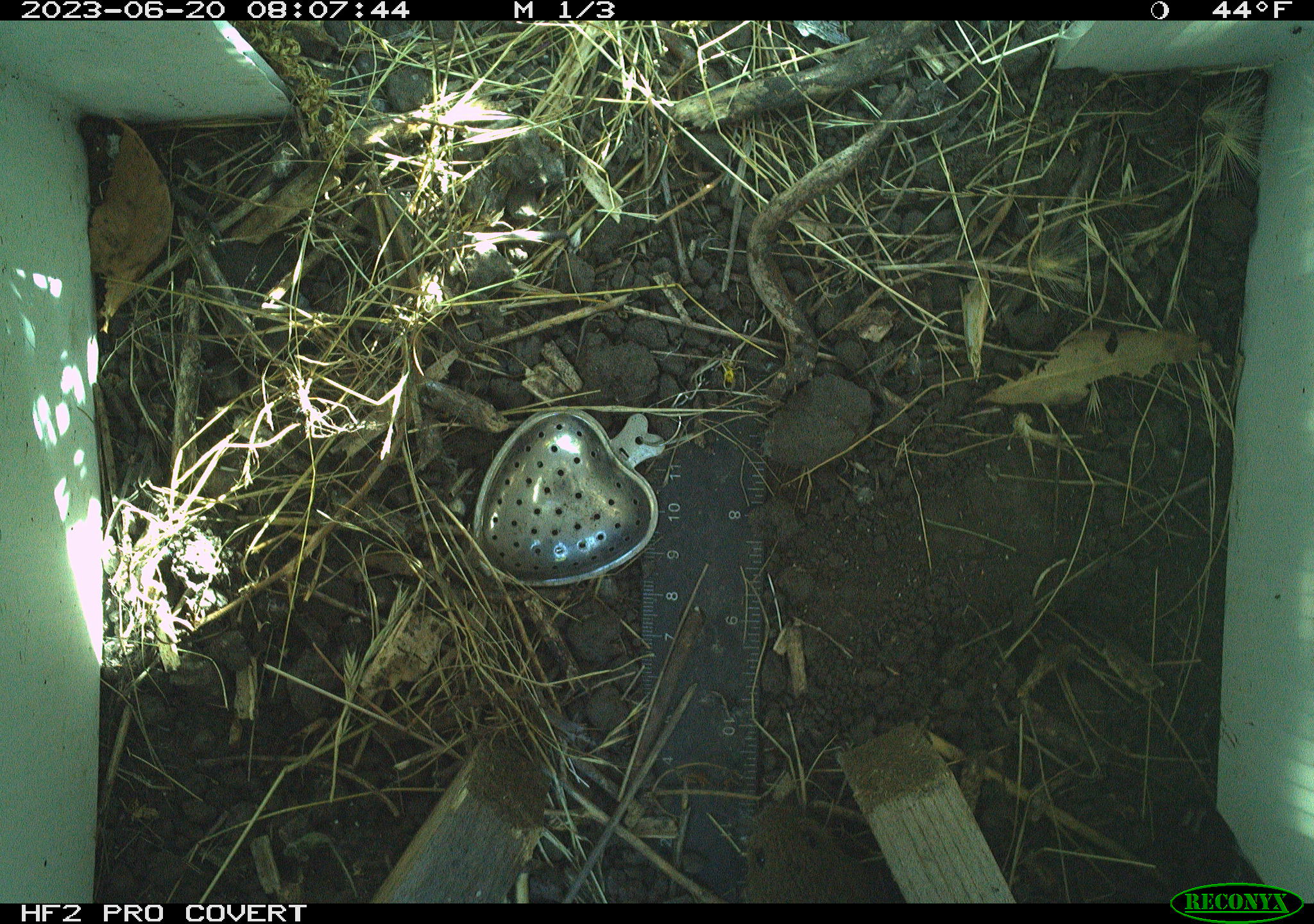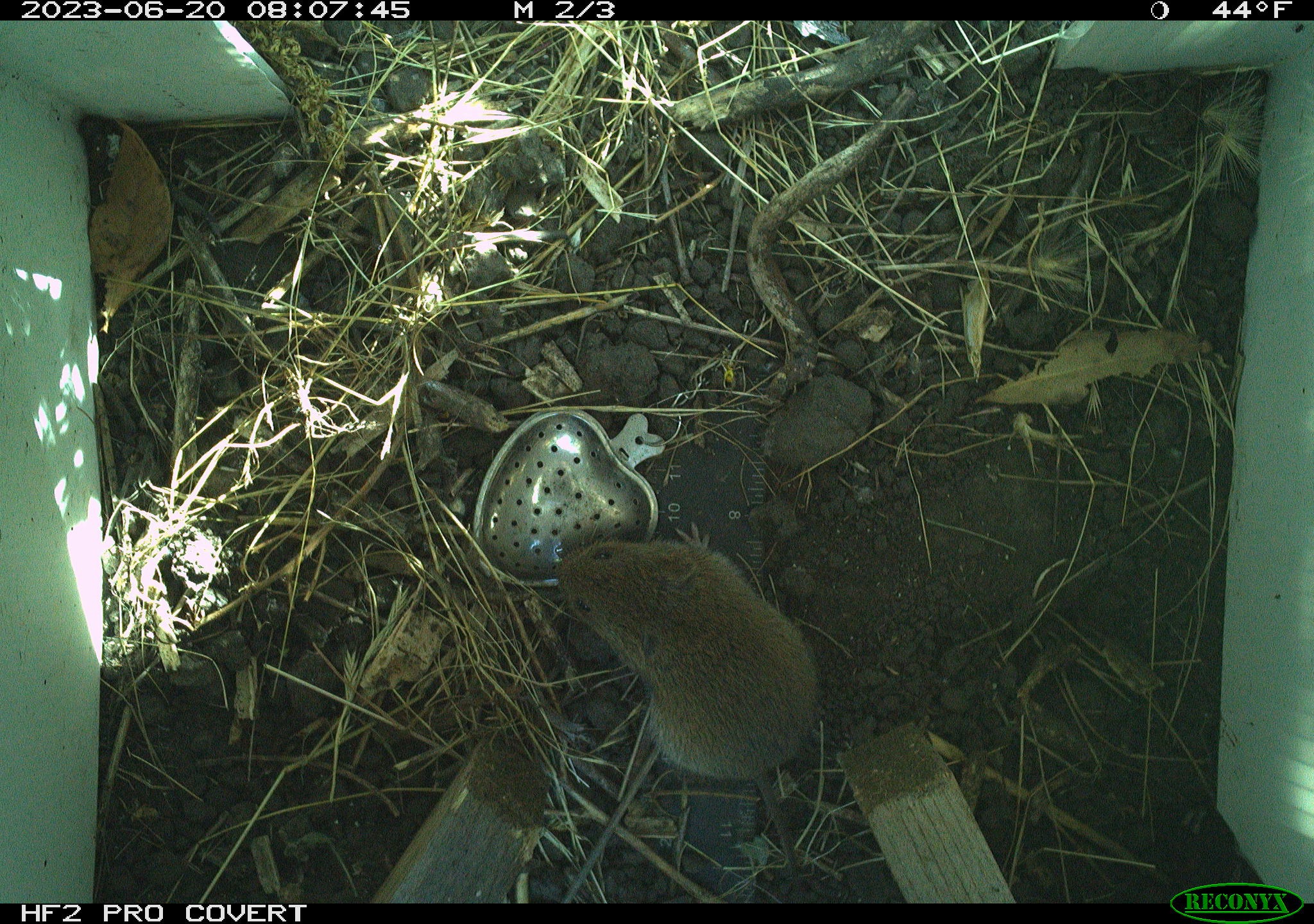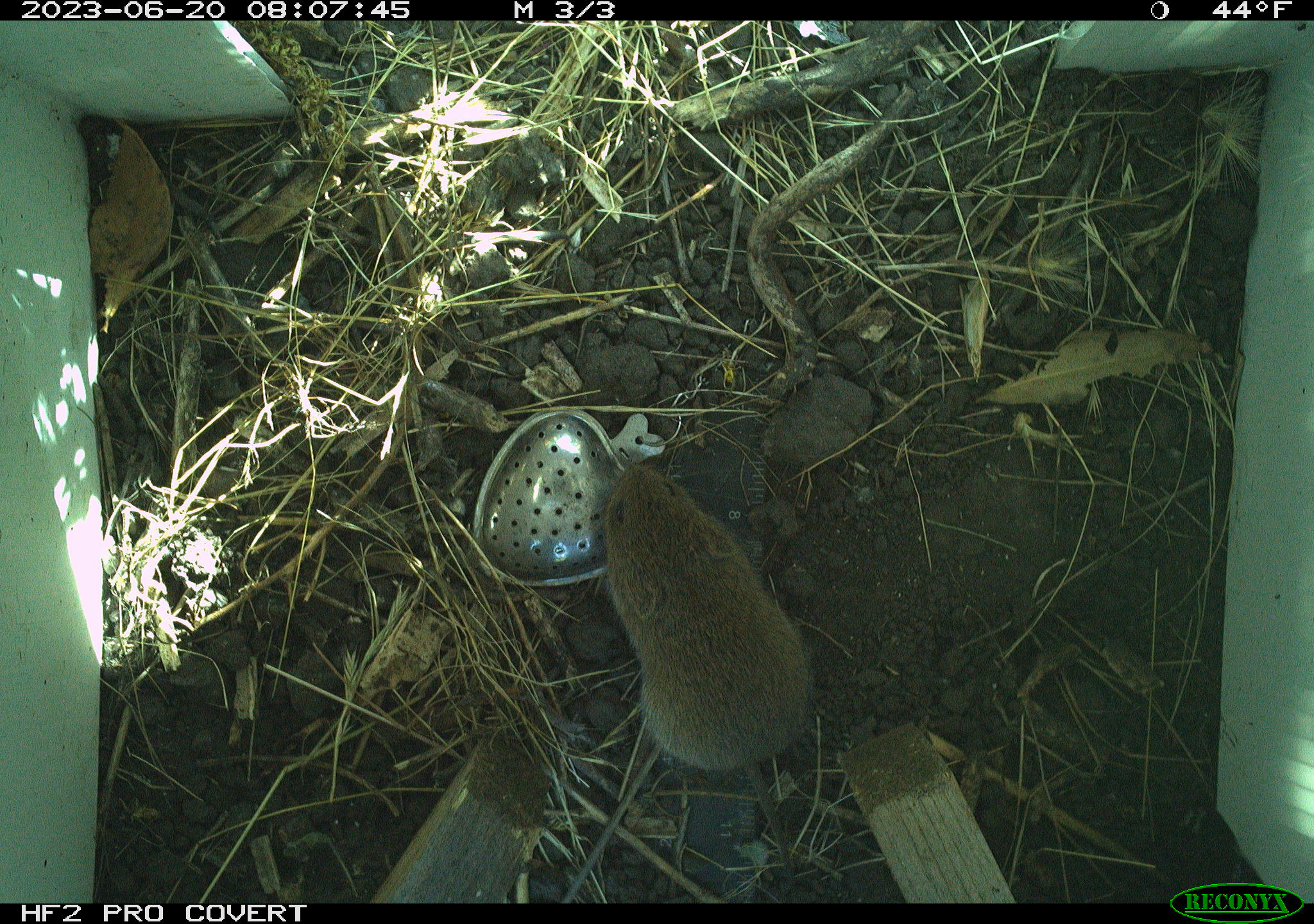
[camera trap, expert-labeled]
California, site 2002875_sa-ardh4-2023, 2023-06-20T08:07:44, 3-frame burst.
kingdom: Animalia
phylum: Chordata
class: Mammalia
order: Rodentia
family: Cricetidae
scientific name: Arvicolinae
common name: voles, lemmings, and muskrats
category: arvicolinae subfamily